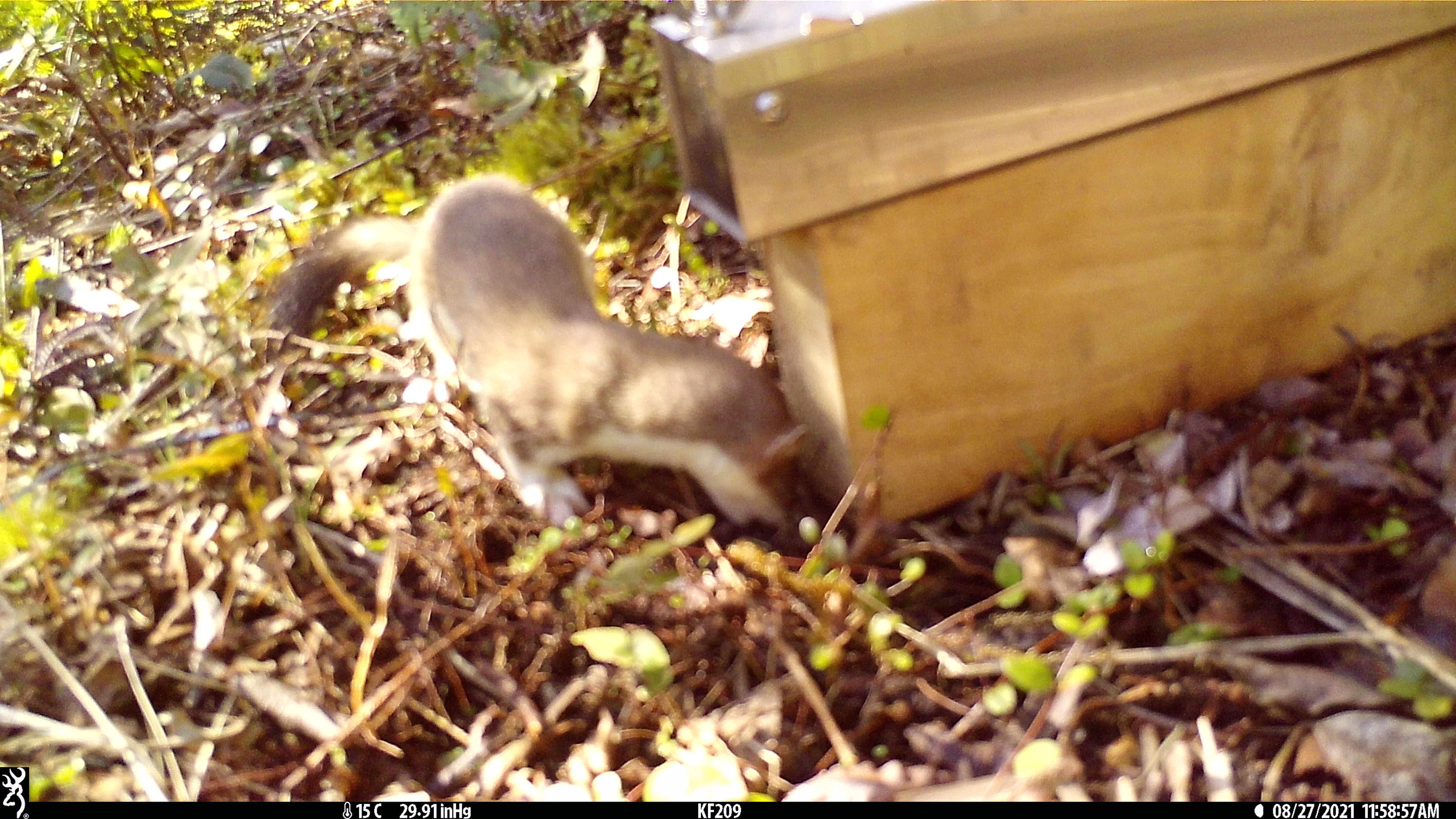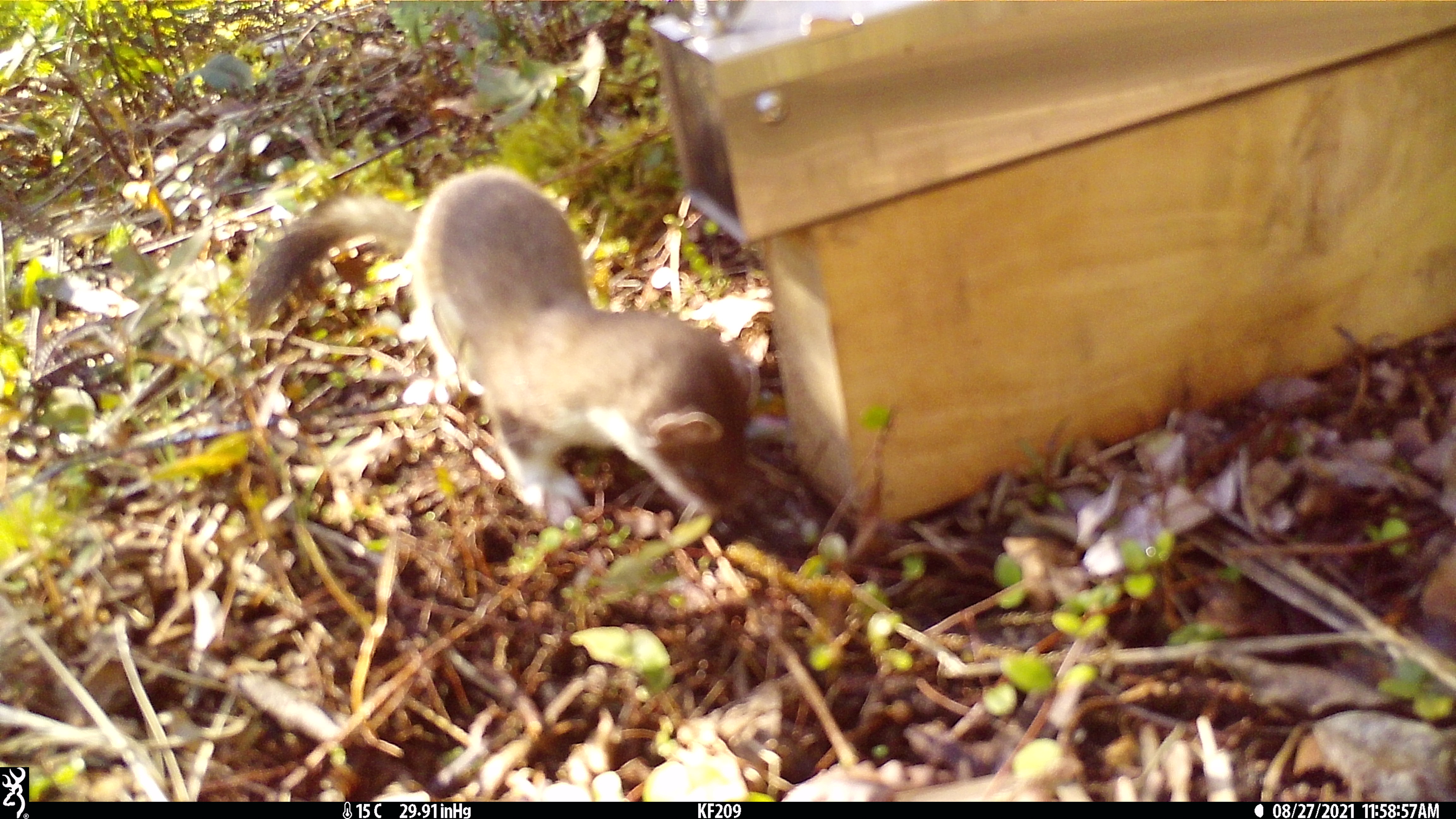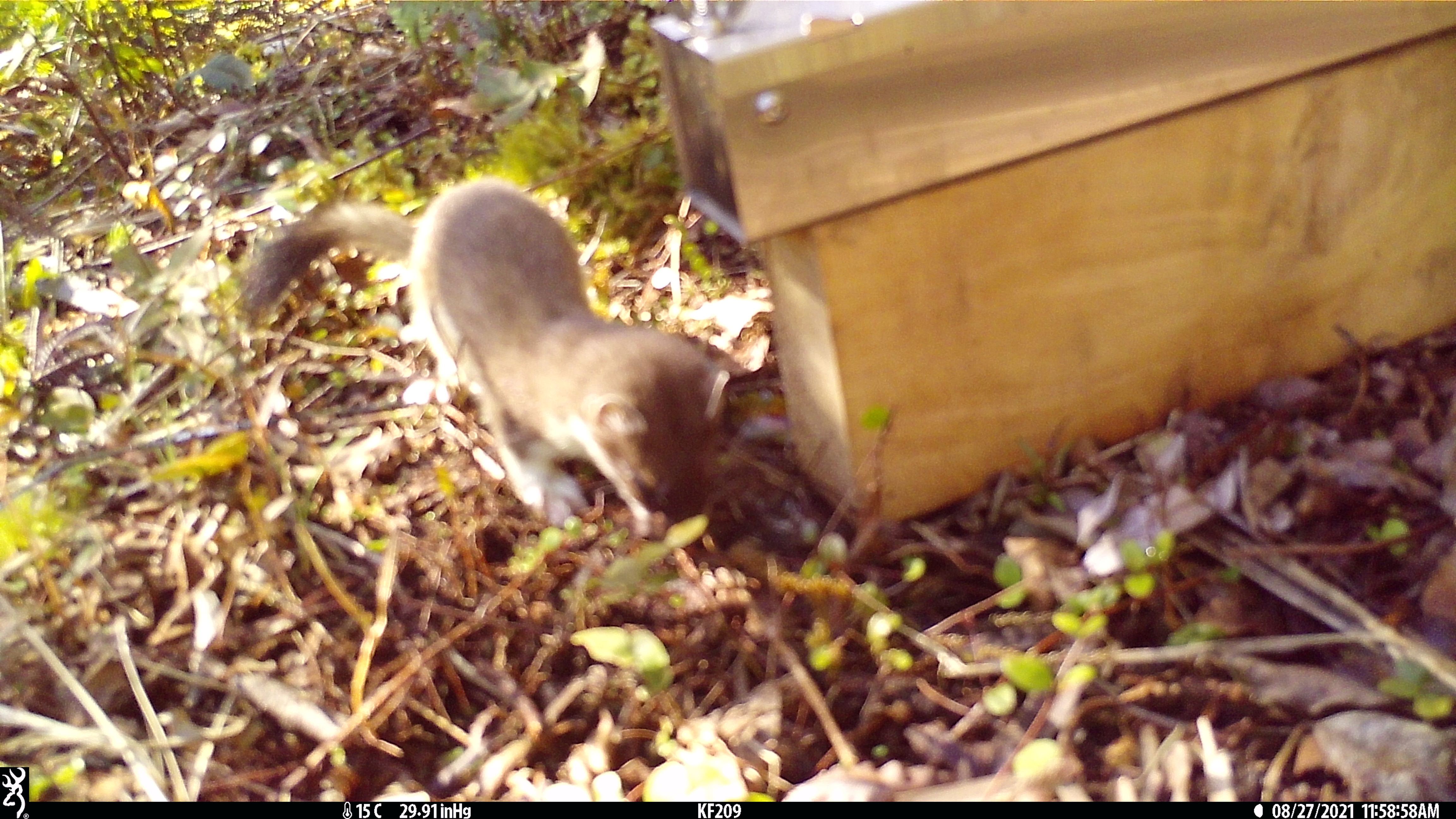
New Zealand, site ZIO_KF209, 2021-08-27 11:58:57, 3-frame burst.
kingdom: Animalia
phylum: Chordata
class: Mammalia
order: Carnivora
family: Mustelidae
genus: Mustela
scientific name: Mustela erminea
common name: stoat